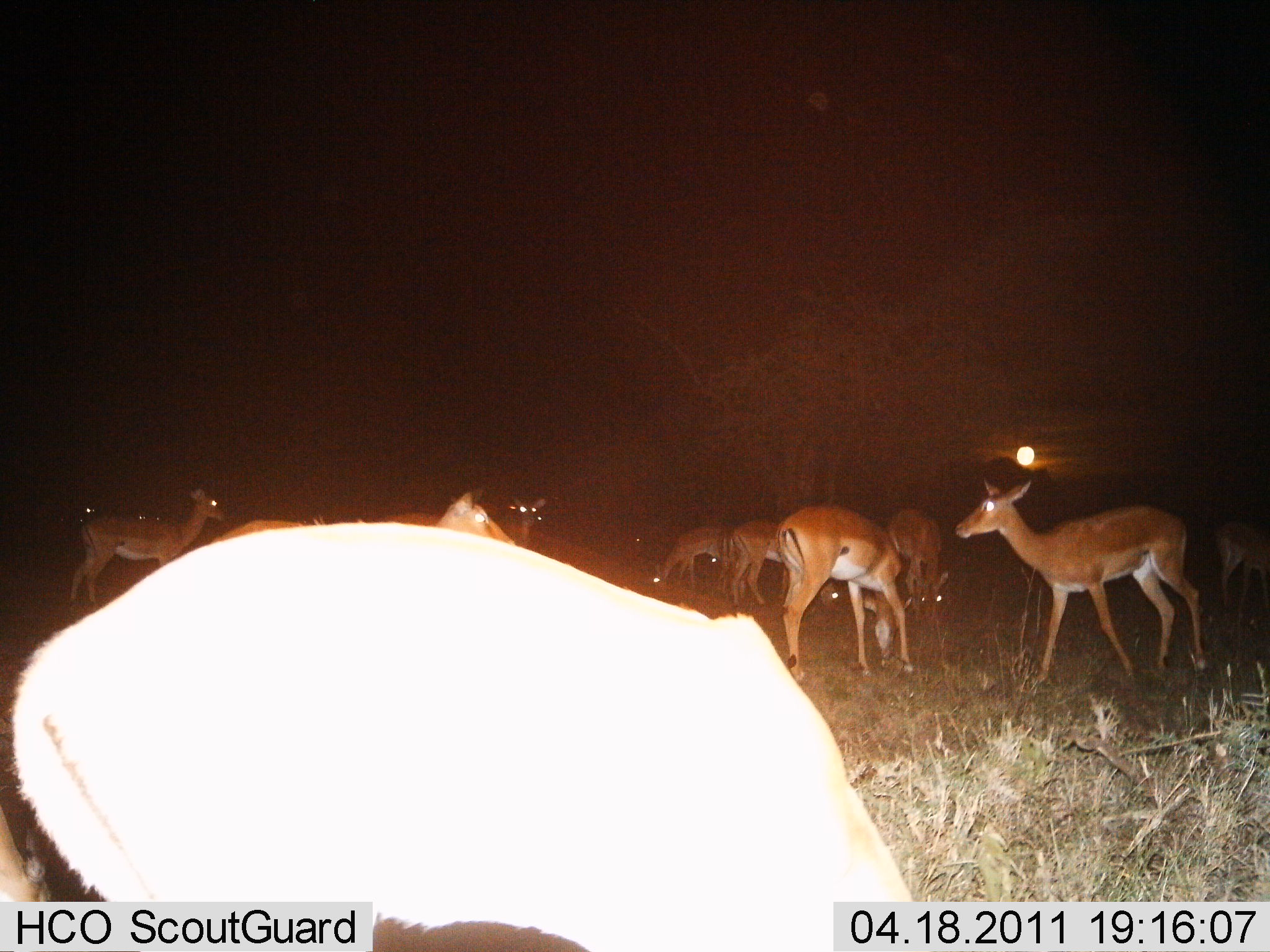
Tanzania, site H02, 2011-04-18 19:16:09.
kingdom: Animalia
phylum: Chordata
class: Mammalia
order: Artiodactyla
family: Bovidae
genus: Nanger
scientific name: Nanger granti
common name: grant's gazelle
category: gazellegrants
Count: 11-50.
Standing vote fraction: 88%.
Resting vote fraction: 0%.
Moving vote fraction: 12%.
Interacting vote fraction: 12%.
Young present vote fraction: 0%.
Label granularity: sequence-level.